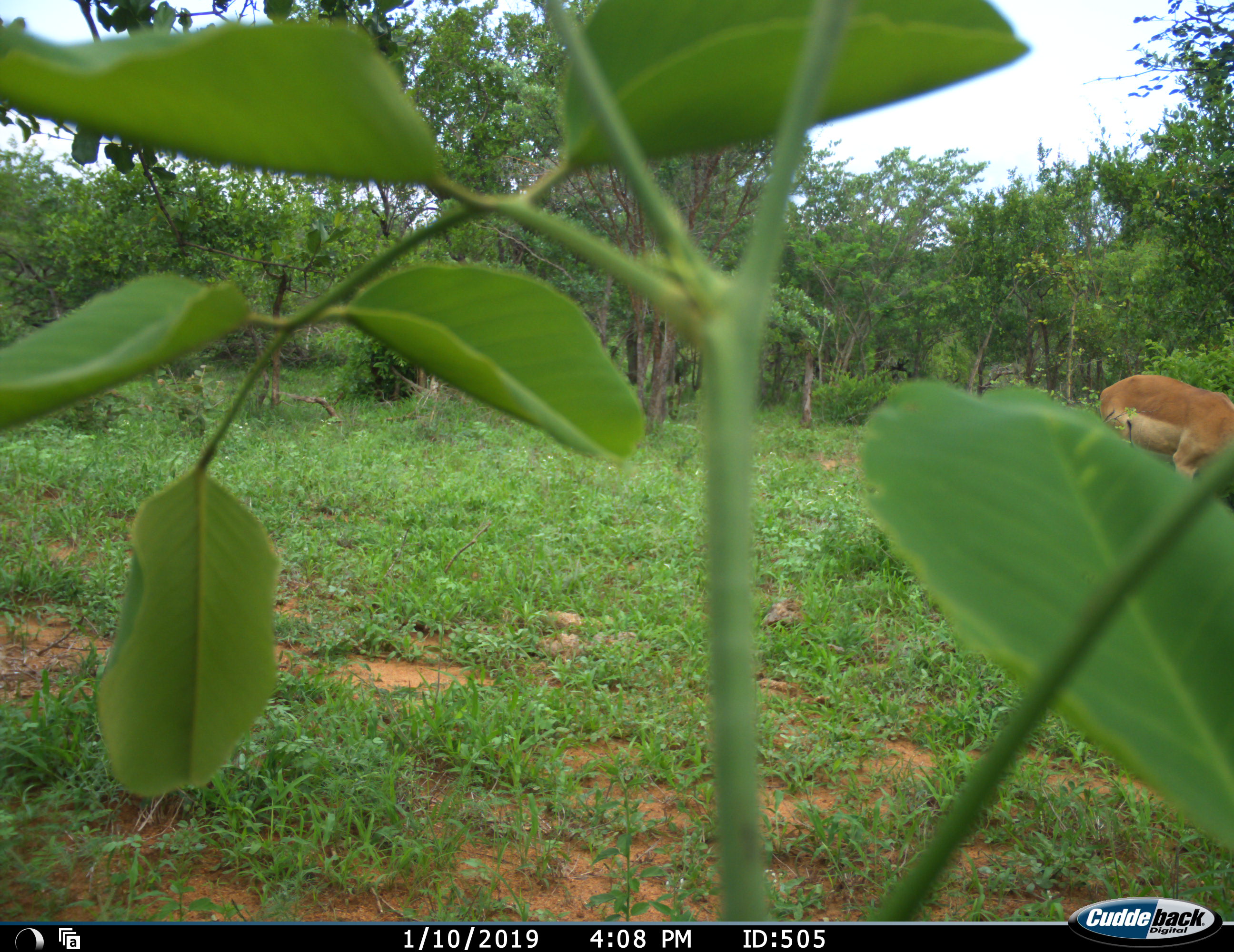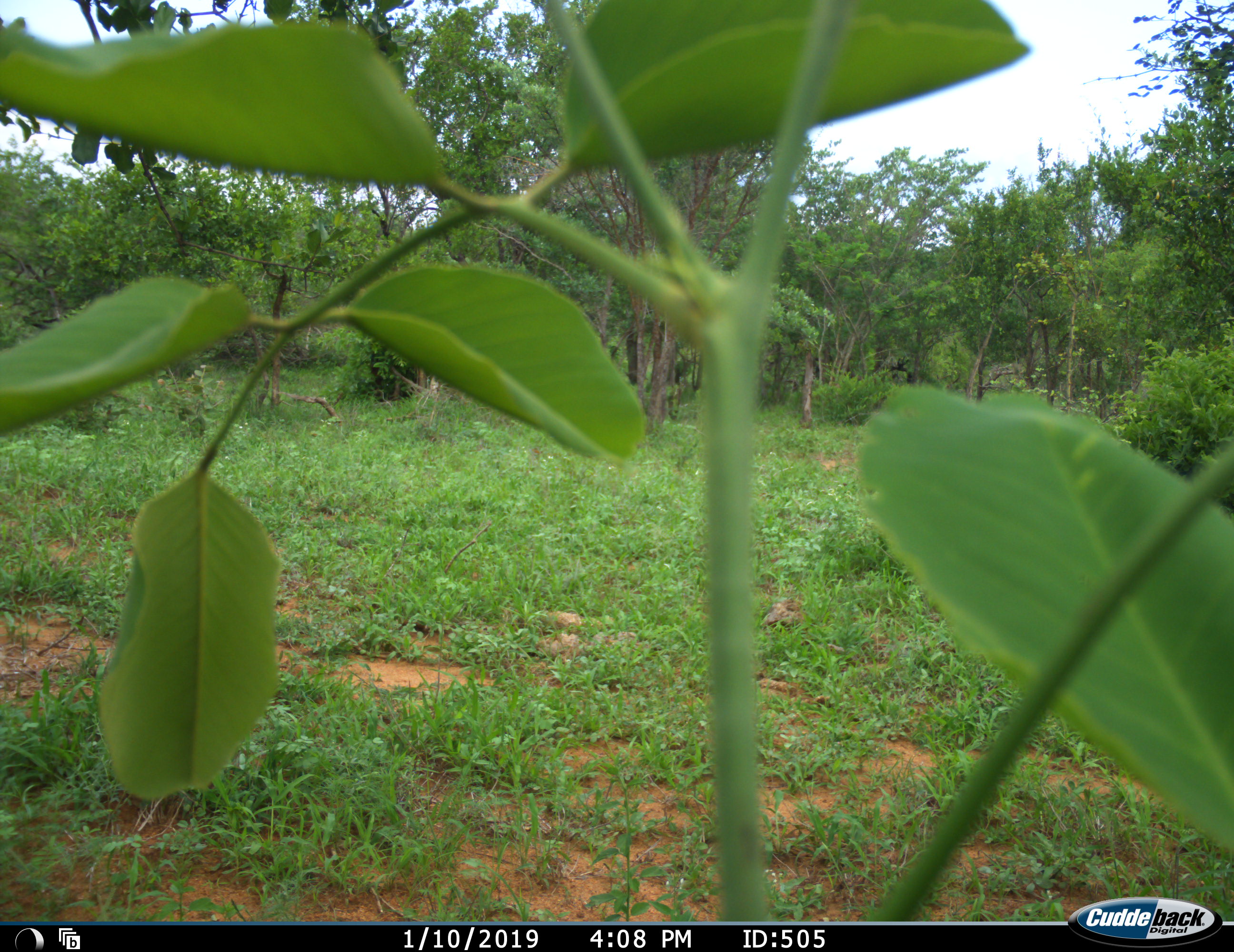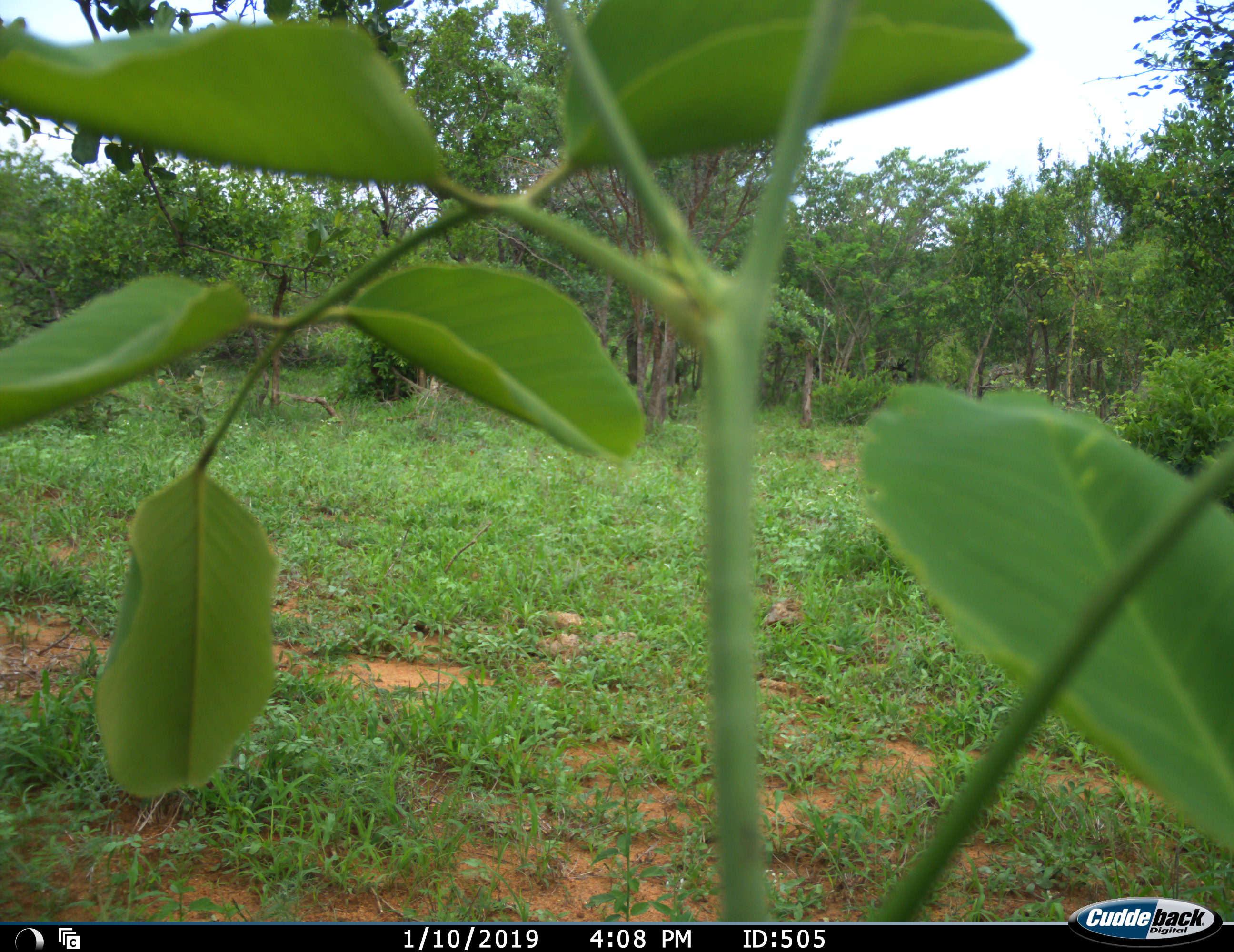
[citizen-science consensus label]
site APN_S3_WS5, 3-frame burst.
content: unidentified animal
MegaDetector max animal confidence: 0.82